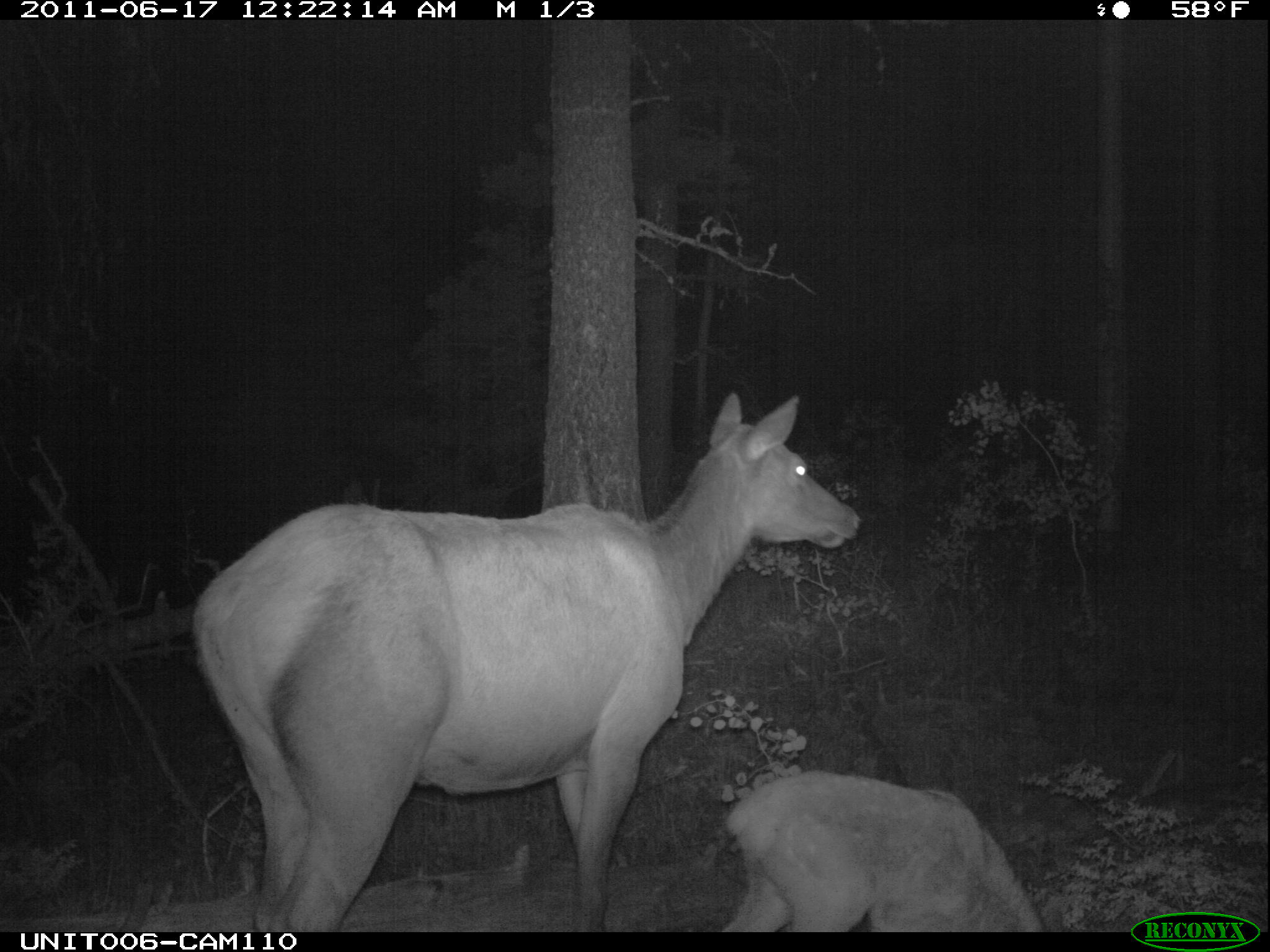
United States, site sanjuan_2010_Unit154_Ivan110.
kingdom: Animalia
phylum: Chordata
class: Mammalia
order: Artiodactyla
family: Cervidae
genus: Cervus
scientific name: Cervus elaphus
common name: red deer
Cervus elaphus (red deer).